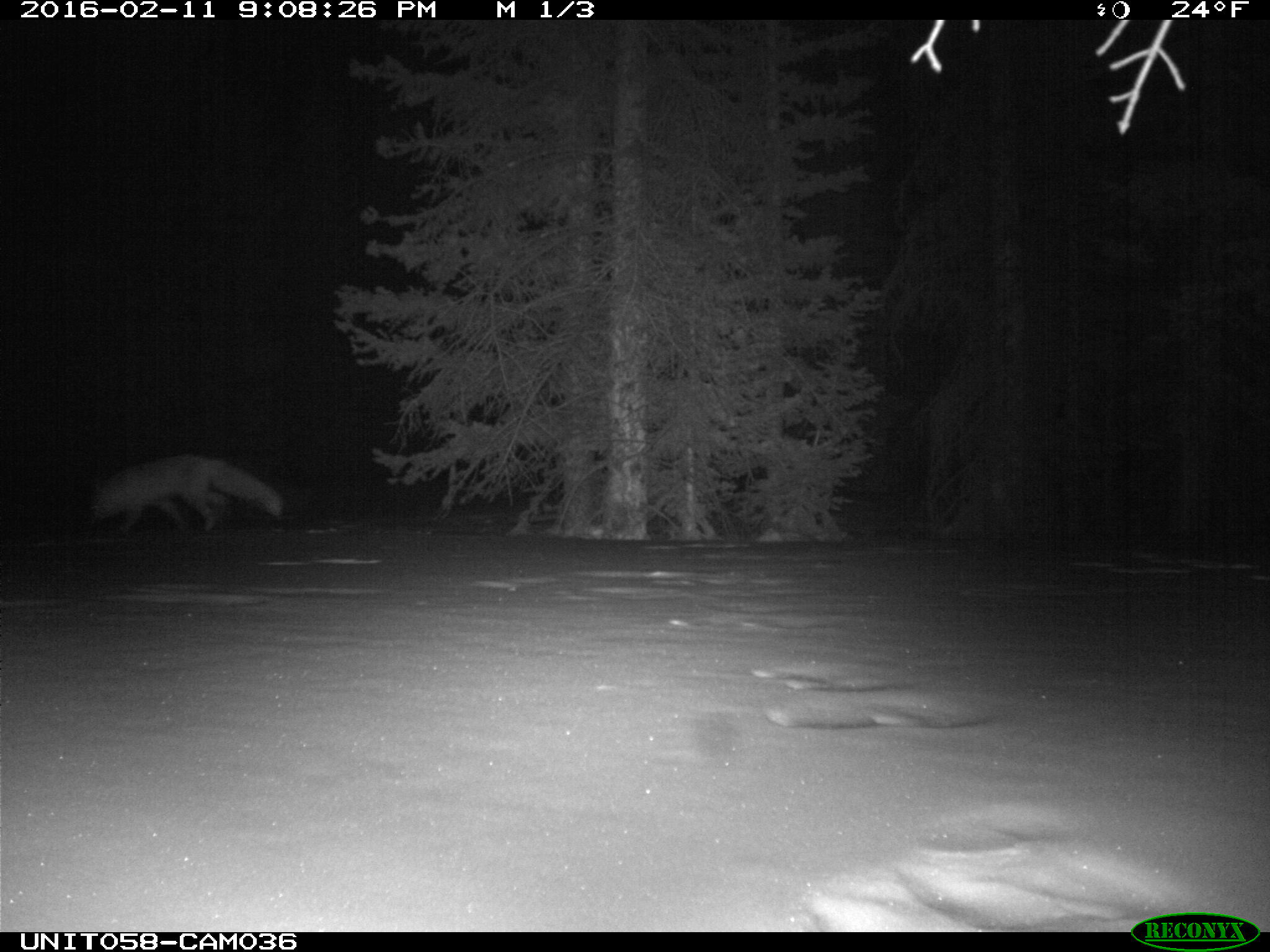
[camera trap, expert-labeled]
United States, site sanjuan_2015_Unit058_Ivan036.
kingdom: Animalia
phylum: Chordata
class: Mammalia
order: Carnivora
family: Canidae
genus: Vulpes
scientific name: Vulpes vulpes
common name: red fox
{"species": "Vulpes vulpes (red fox)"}